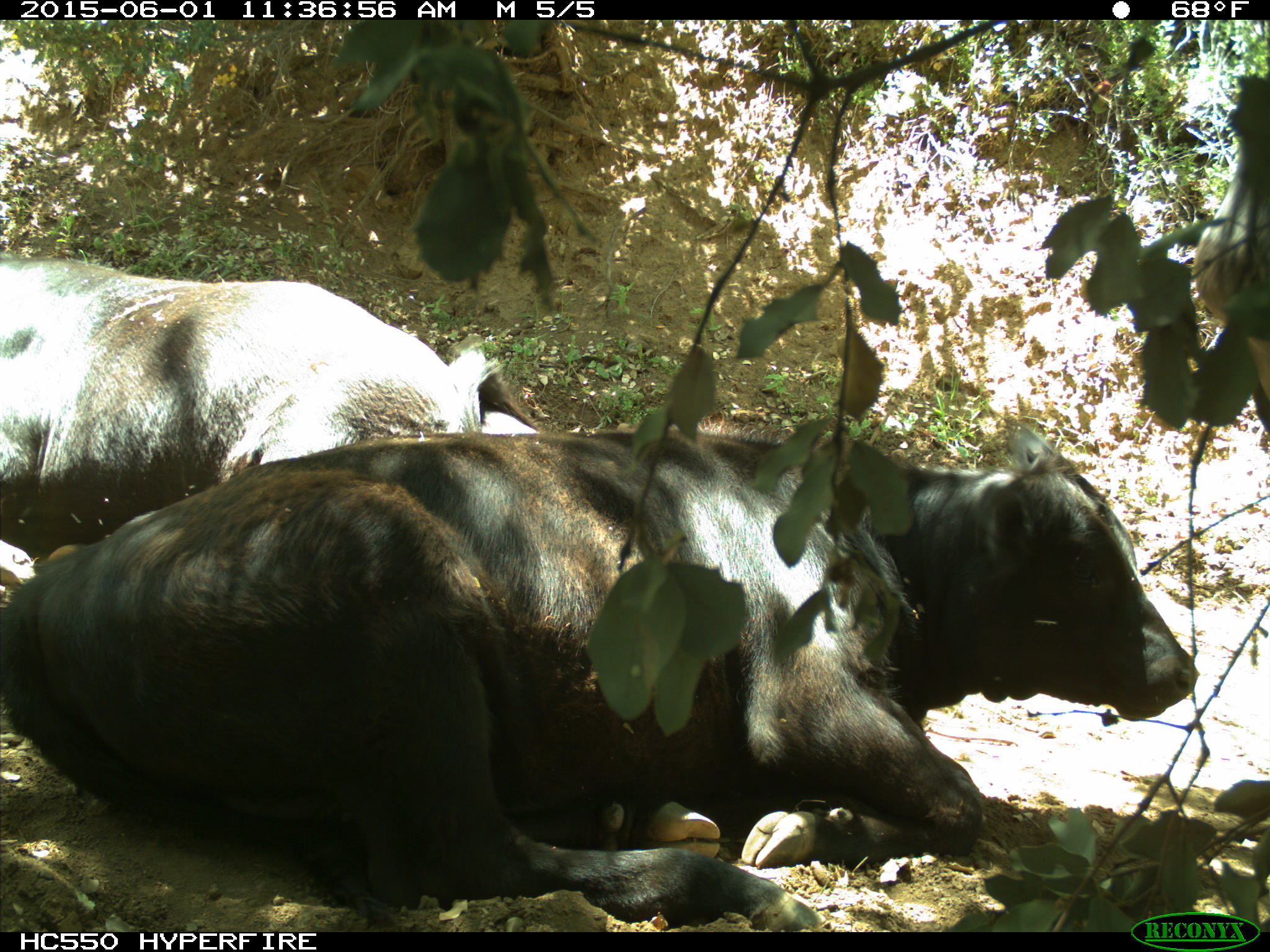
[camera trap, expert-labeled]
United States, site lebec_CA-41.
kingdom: Animalia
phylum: Chordata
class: Mammalia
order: Artiodactyla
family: Bovidae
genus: Bos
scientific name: Bos taurus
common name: domestic cow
Bos taurus (domestic cow).